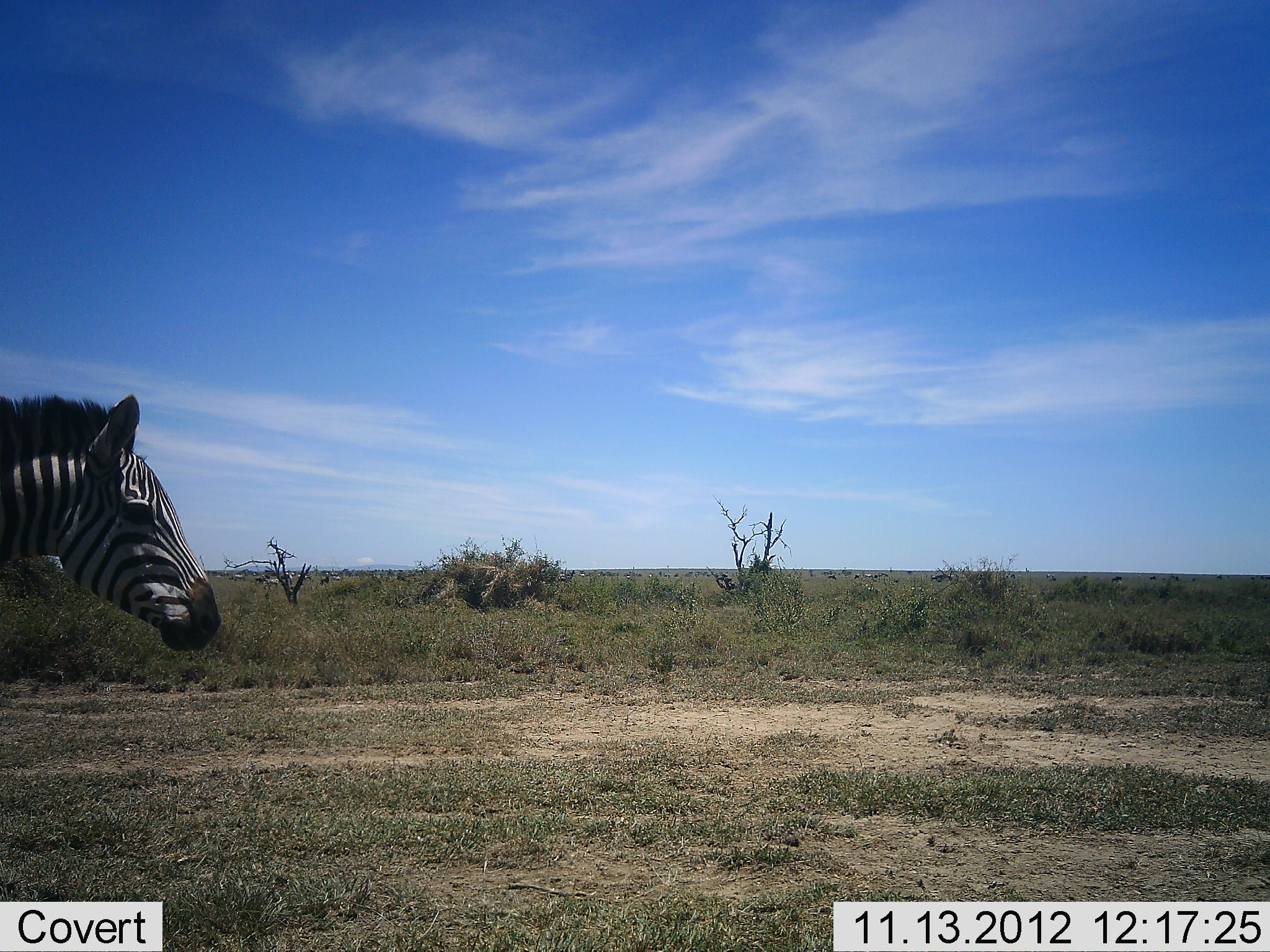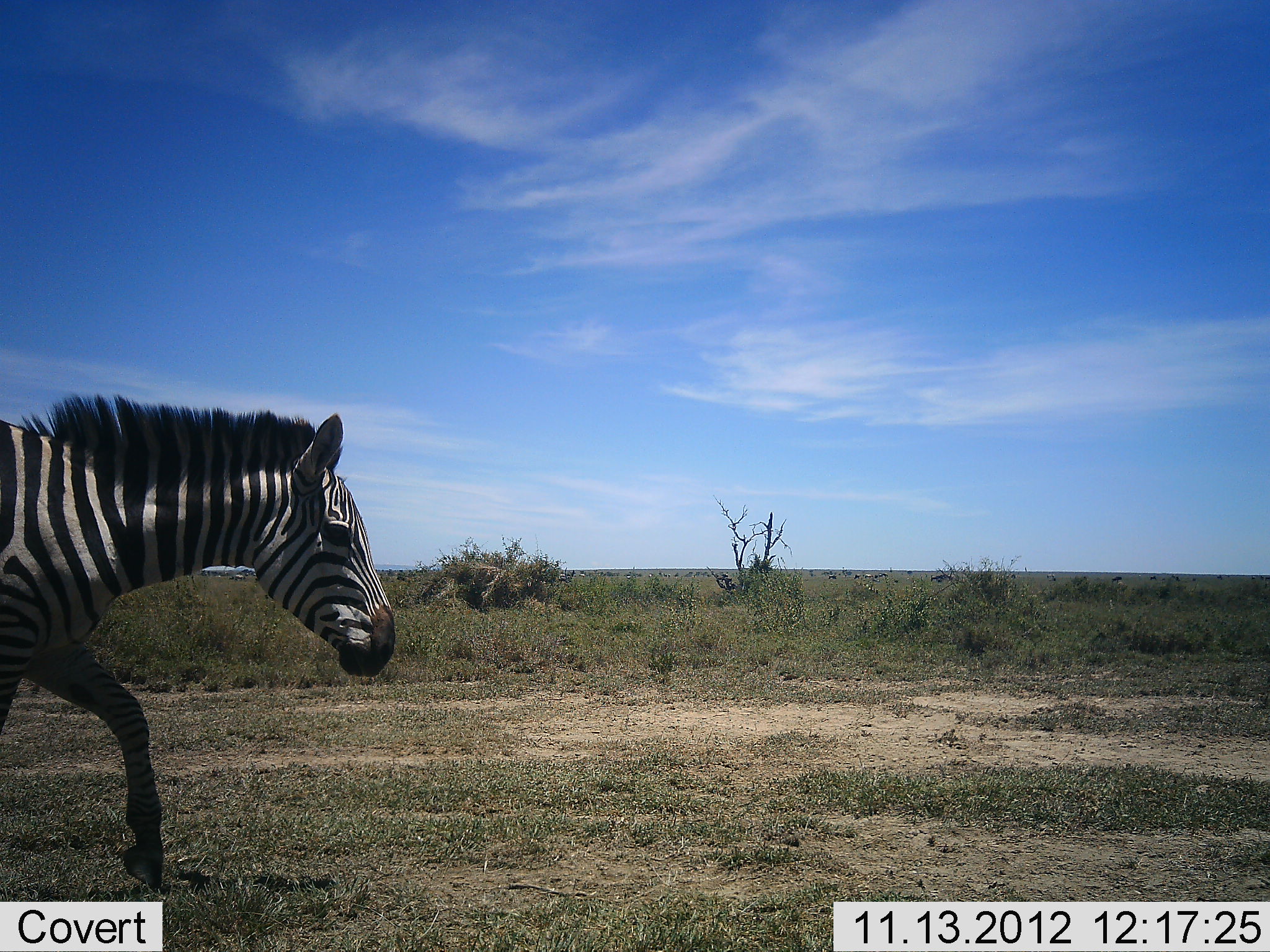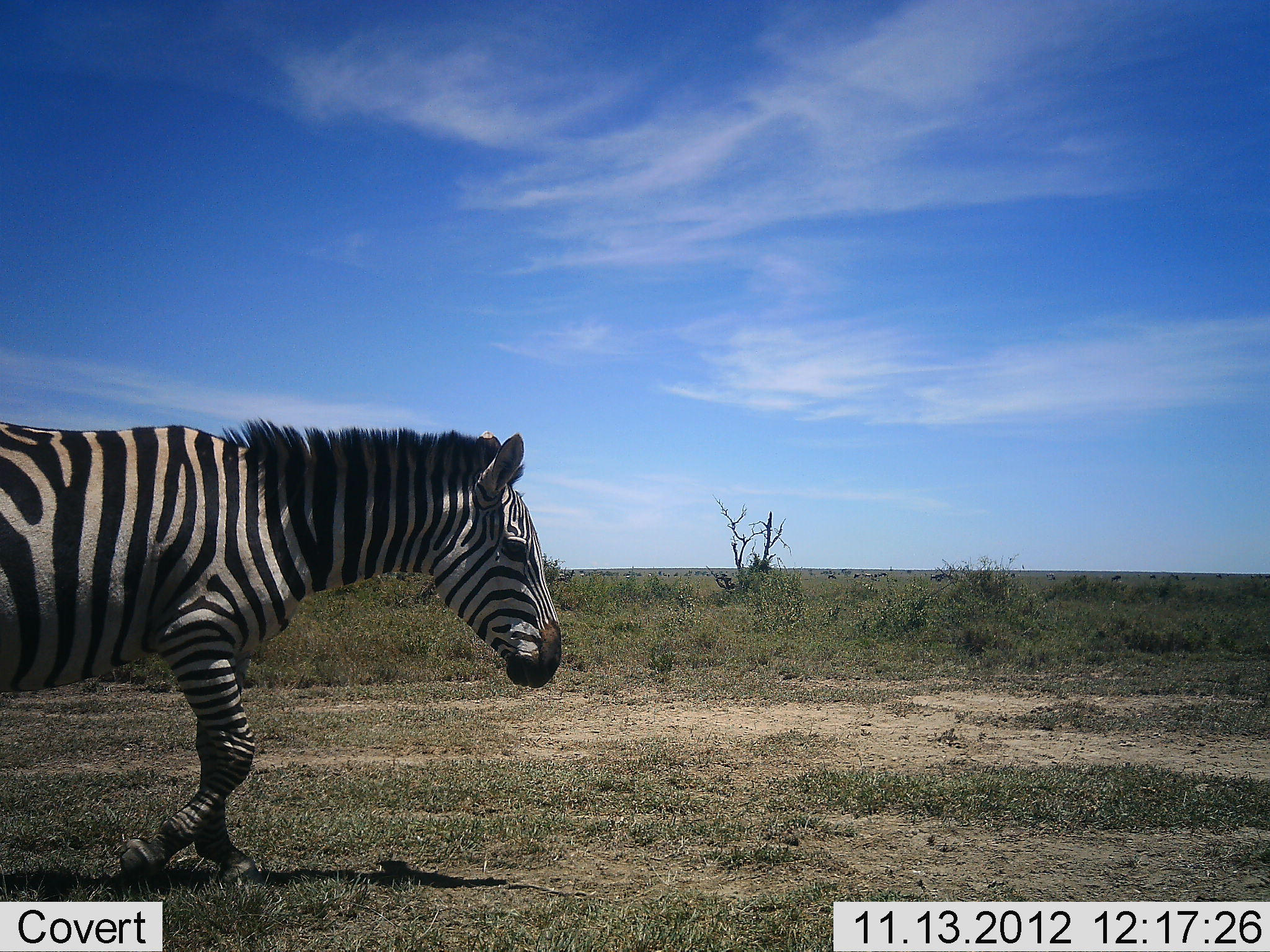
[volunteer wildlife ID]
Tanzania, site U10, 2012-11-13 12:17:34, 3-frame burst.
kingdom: Animalia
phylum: Chordata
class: Mammalia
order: Perissodactyla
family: Equidae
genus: Equus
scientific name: Equus quagga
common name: plains zebra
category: zebra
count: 1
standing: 0%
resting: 0%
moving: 100%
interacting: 0%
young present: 0%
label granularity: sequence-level